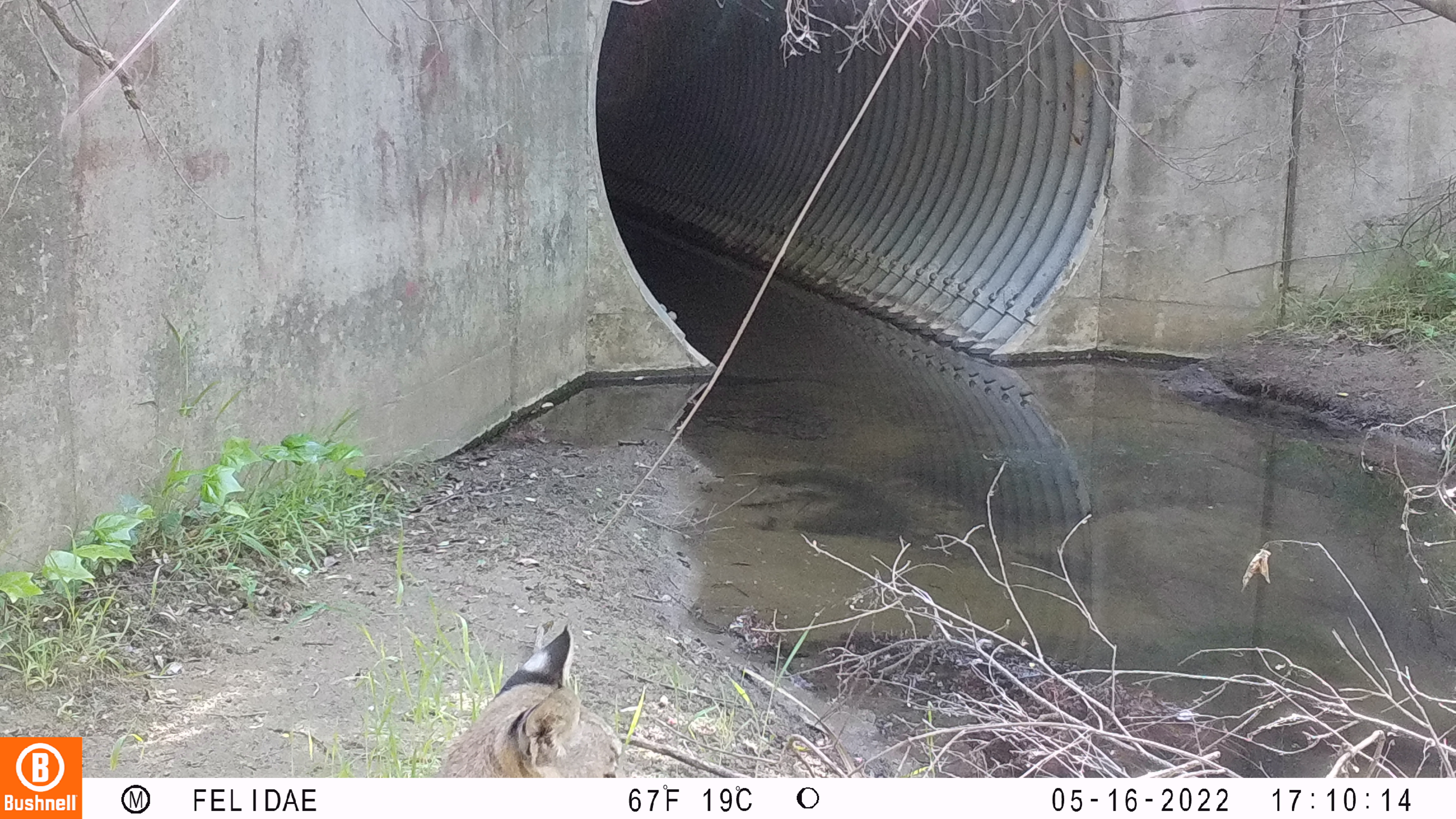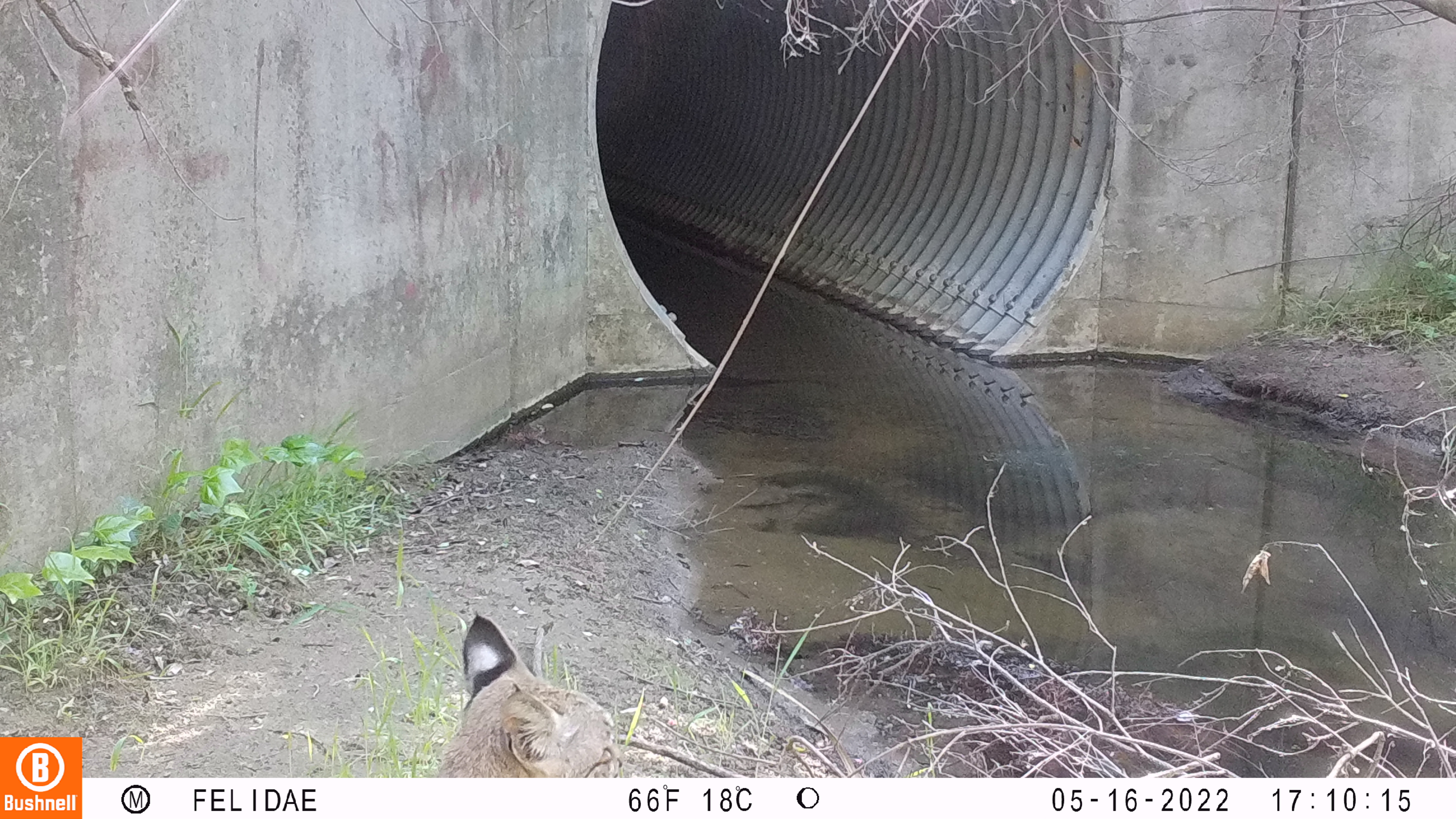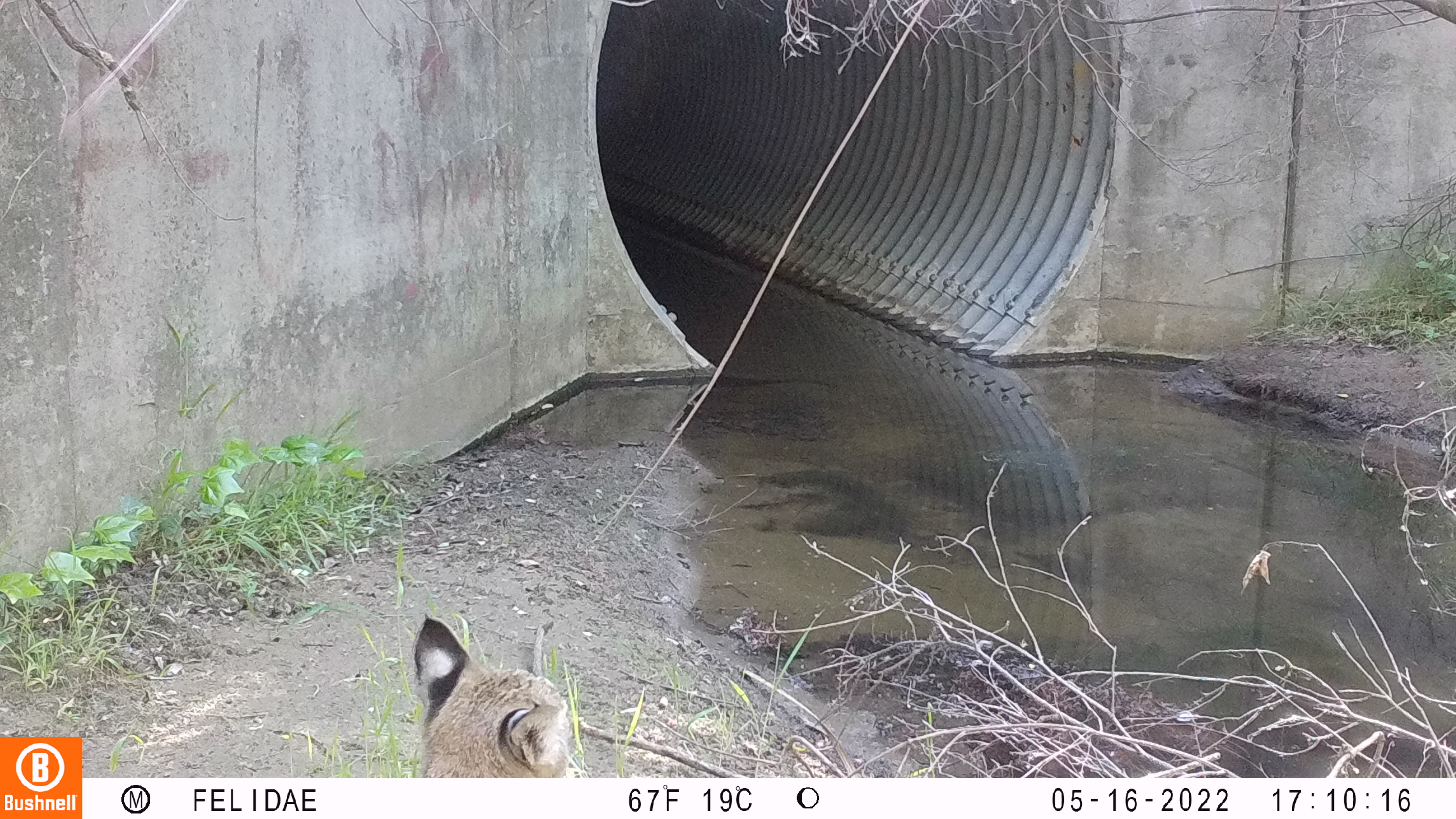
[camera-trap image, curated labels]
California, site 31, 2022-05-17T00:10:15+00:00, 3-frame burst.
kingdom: Animalia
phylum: Chordata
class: Mammalia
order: Carnivora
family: Felidae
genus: Lynx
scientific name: Lynx rufus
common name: bobcat